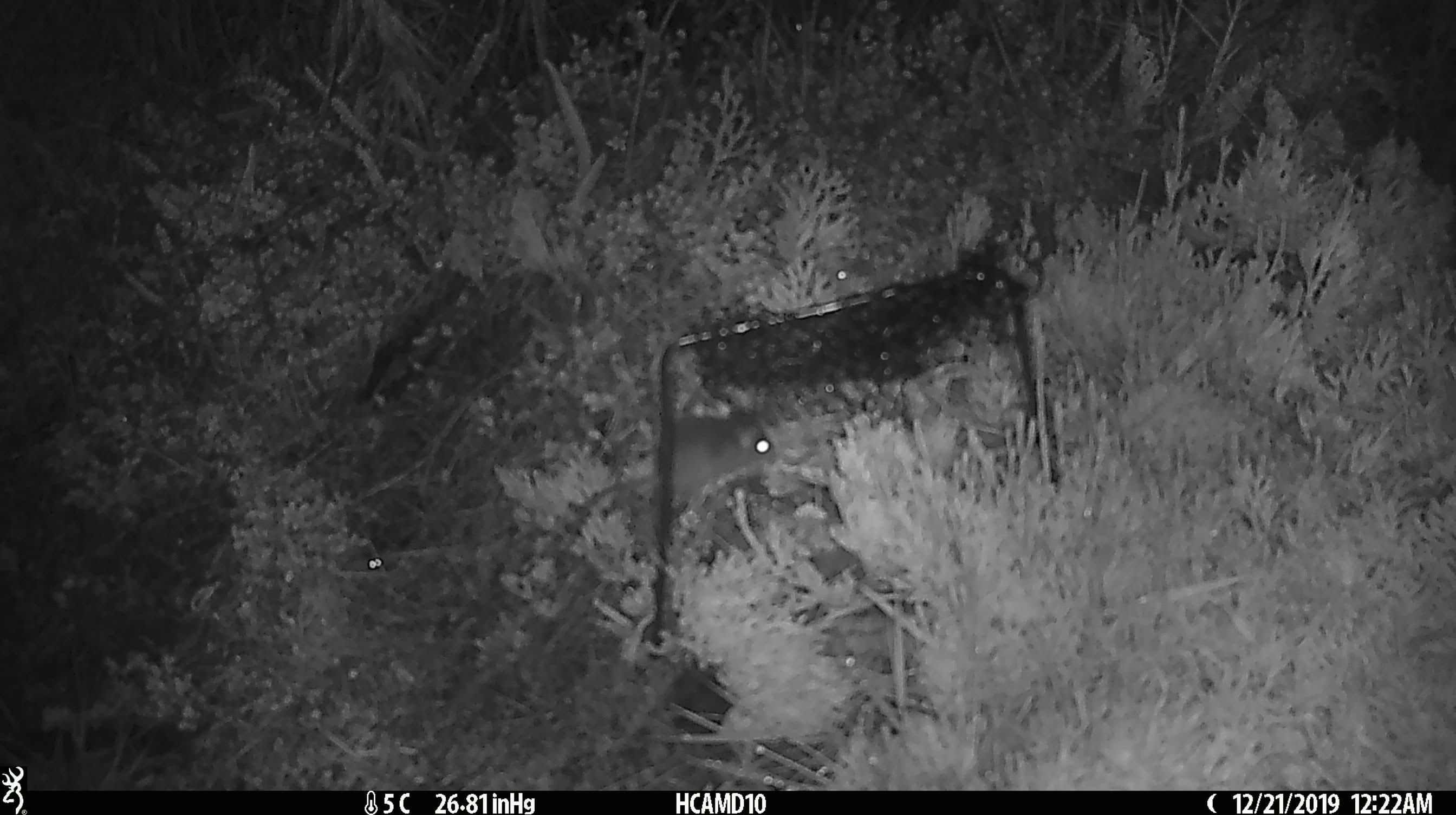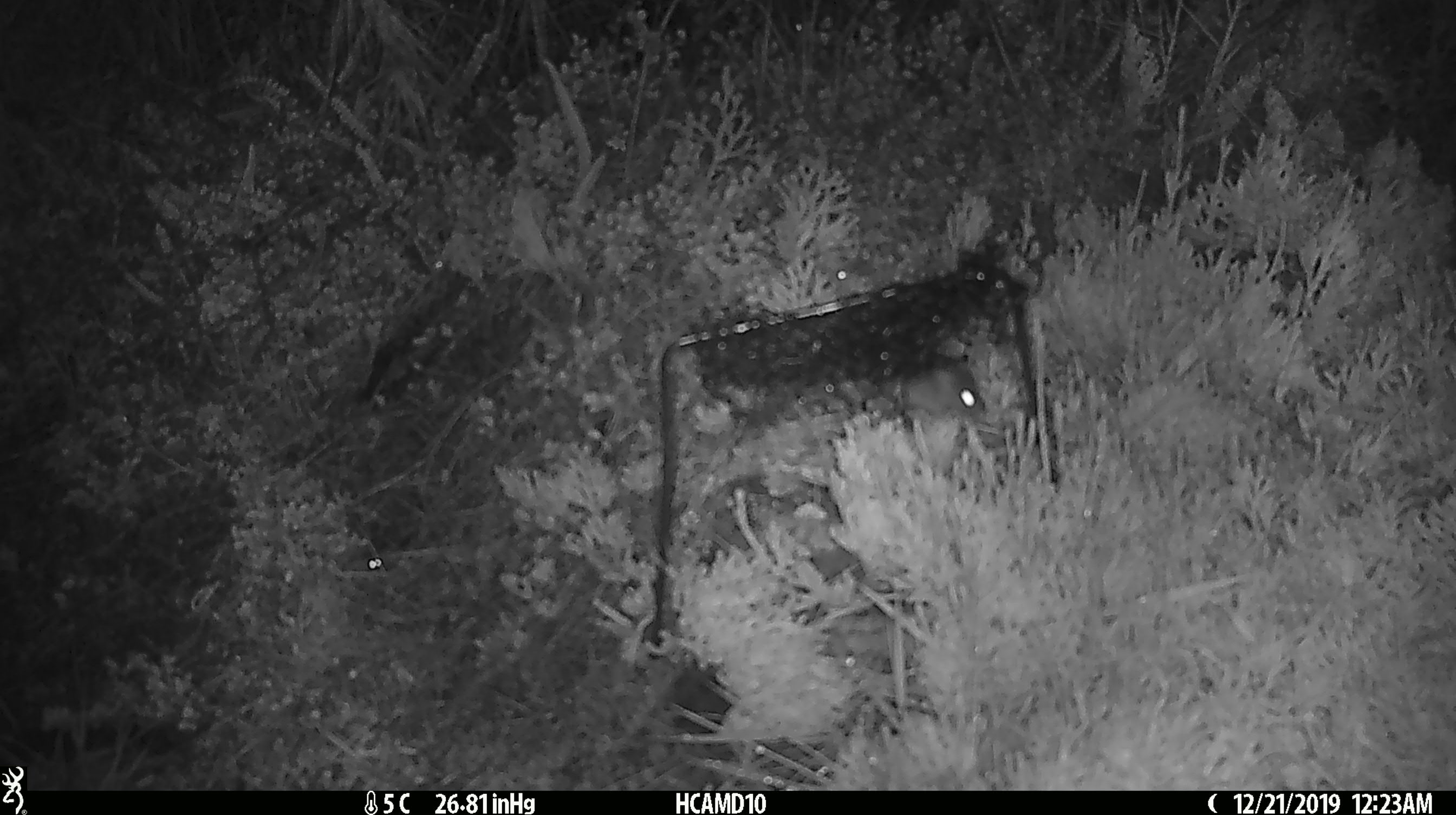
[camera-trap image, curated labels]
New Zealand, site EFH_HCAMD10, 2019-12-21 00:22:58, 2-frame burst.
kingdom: Animalia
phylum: Chordata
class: Mammalia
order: Rodentia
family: Muridae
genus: Mus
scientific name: Mus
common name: mouse